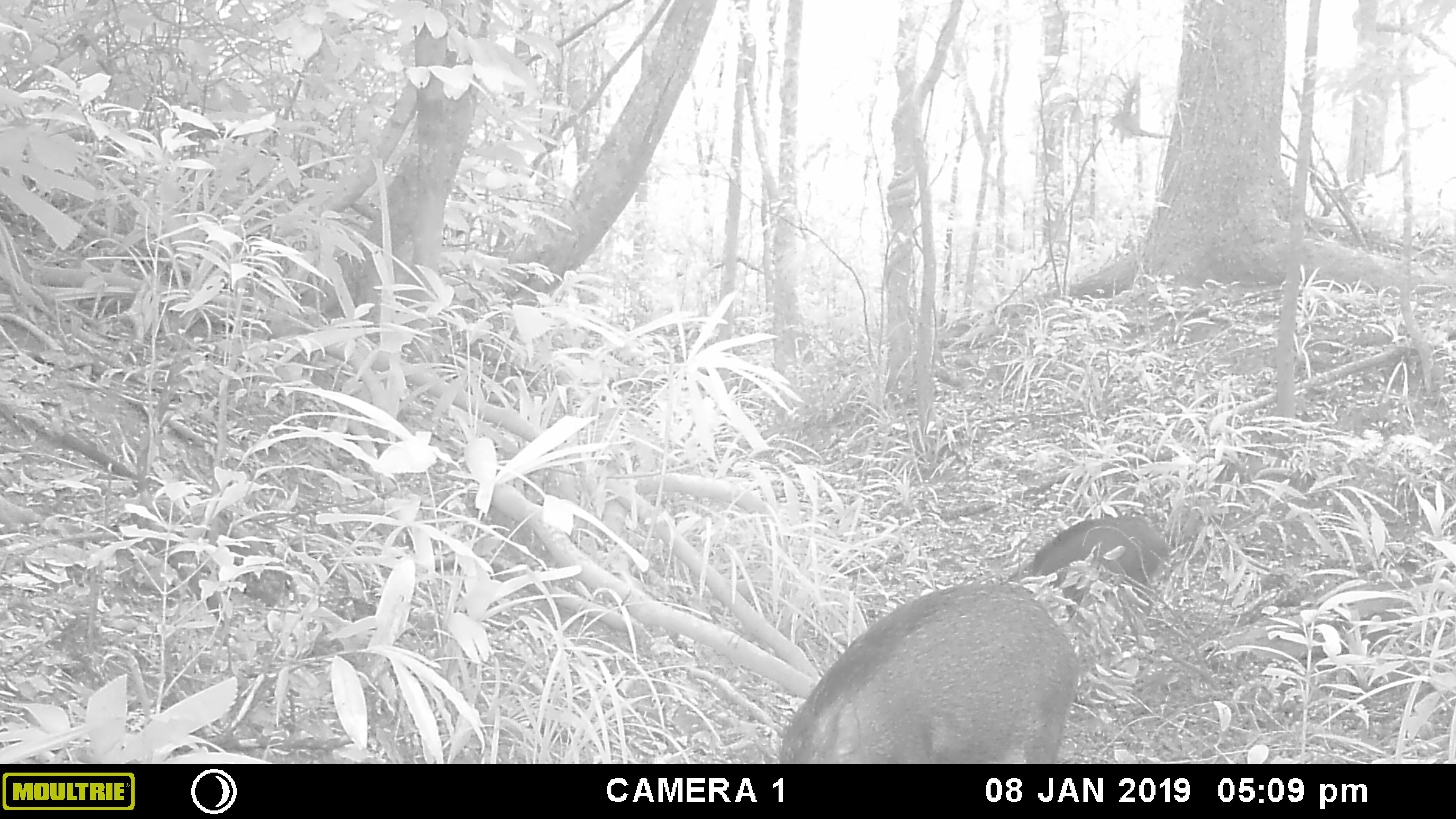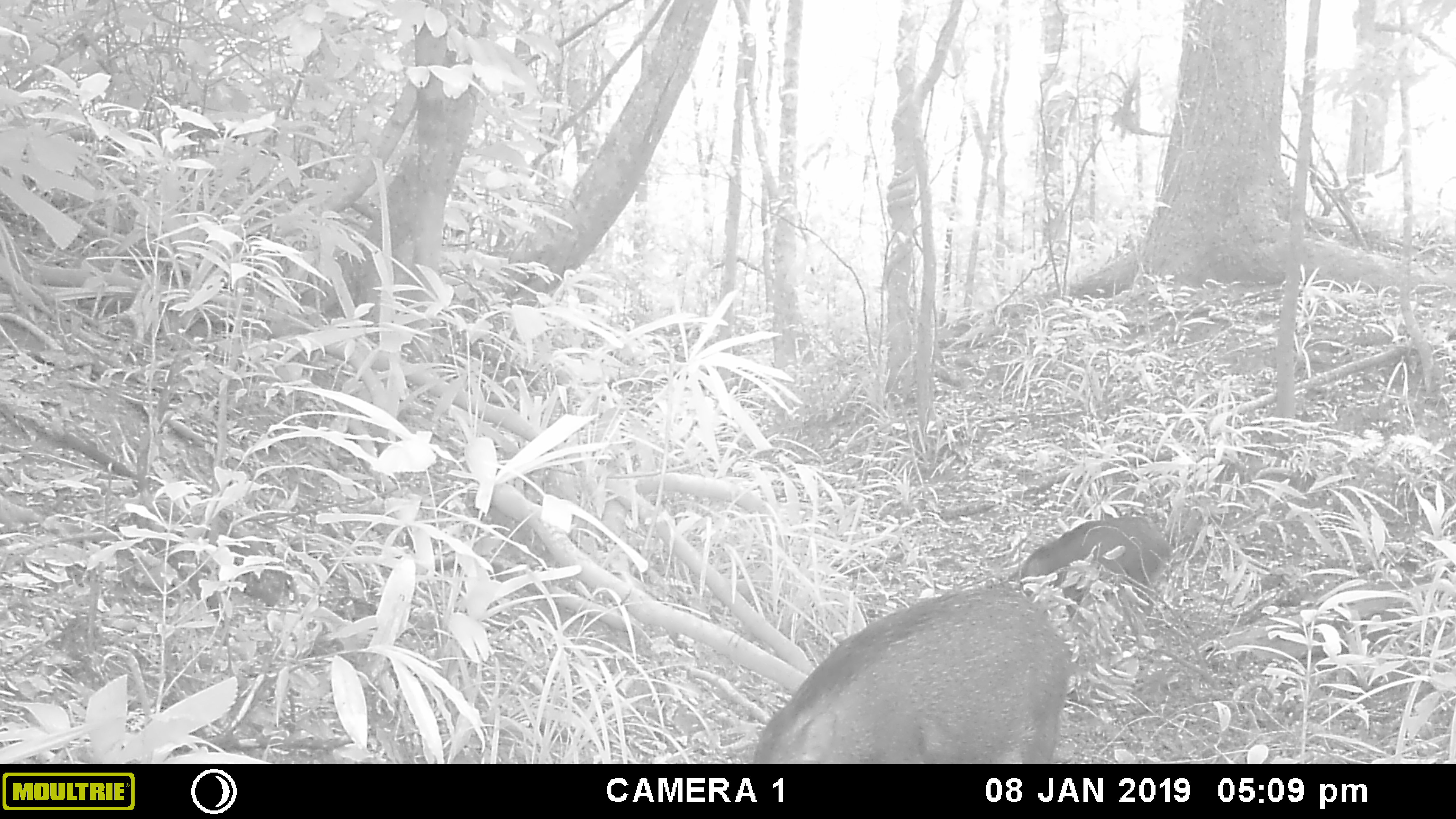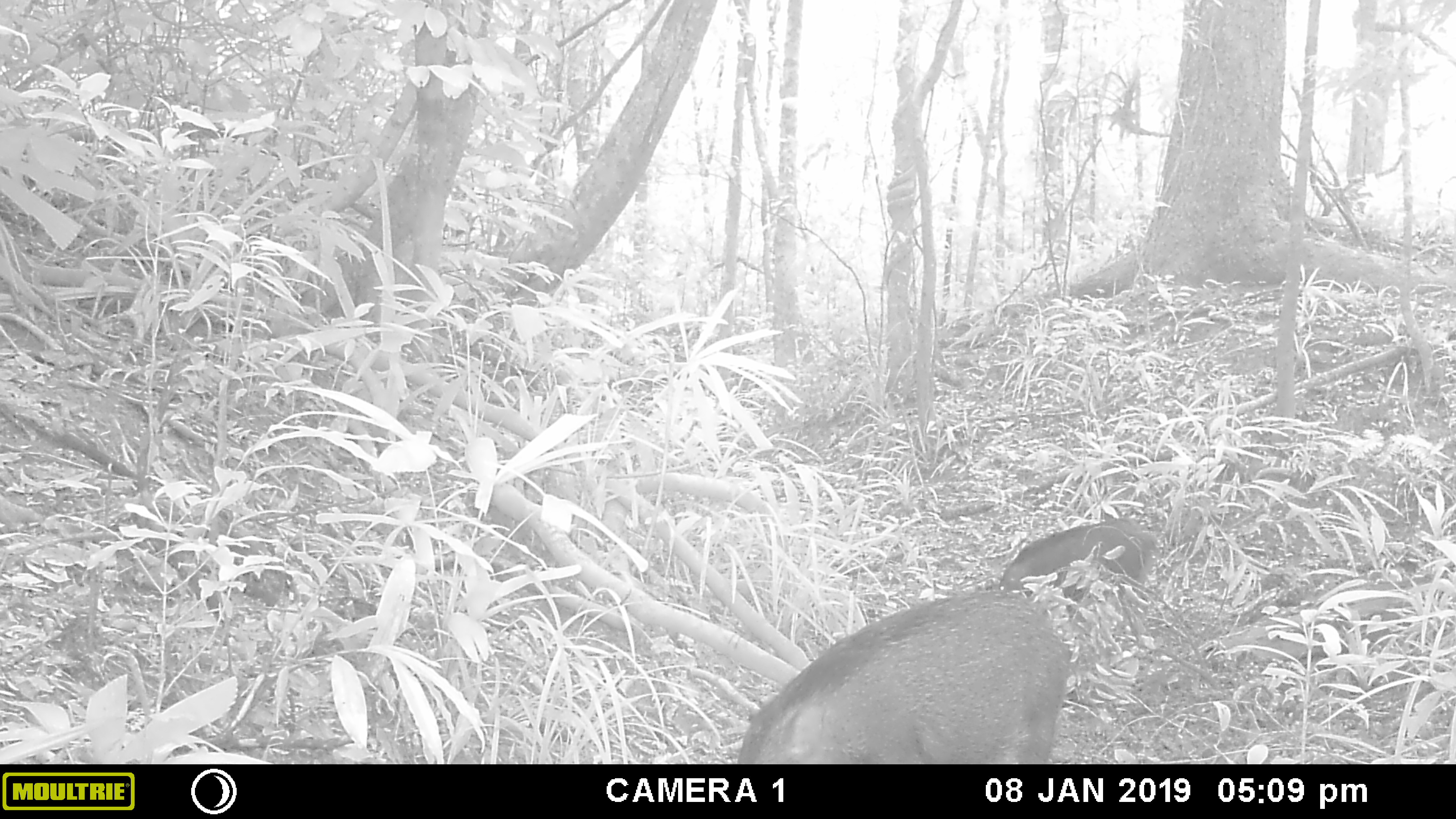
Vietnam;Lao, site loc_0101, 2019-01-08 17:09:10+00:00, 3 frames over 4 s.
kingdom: Animalia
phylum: Chordata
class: Mammalia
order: Artiodactyla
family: Suidae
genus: Sus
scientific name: Sus scrofa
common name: eurasian wild pig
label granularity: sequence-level